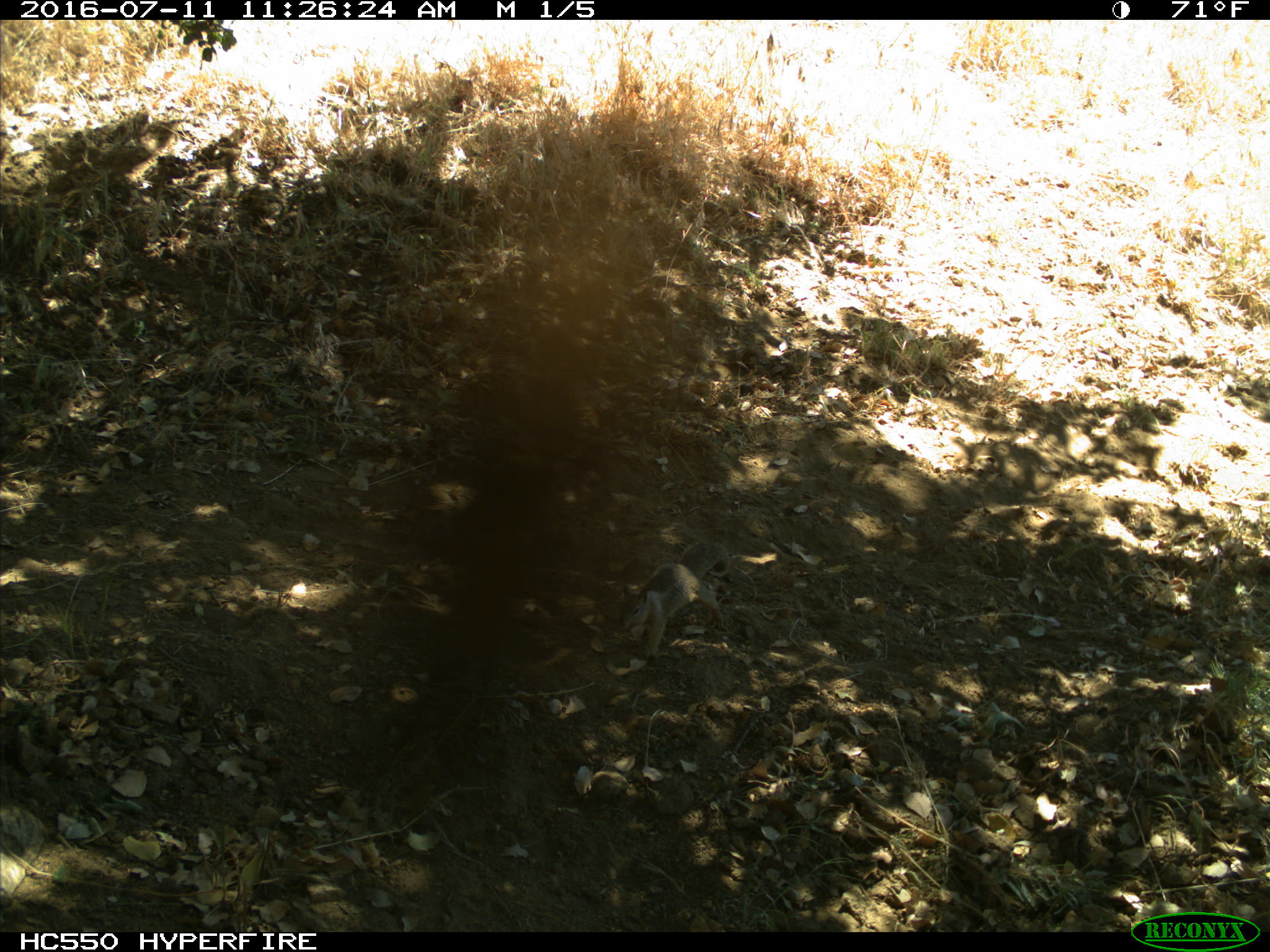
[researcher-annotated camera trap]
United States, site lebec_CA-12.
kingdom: Animalia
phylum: Chordata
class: Mammalia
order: Rodentia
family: Sciuridae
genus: Otospermophilus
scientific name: Otospermophilus beecheyi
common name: california ground squirrel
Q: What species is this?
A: Otospermophilus beecheyi (california ground squirrel).